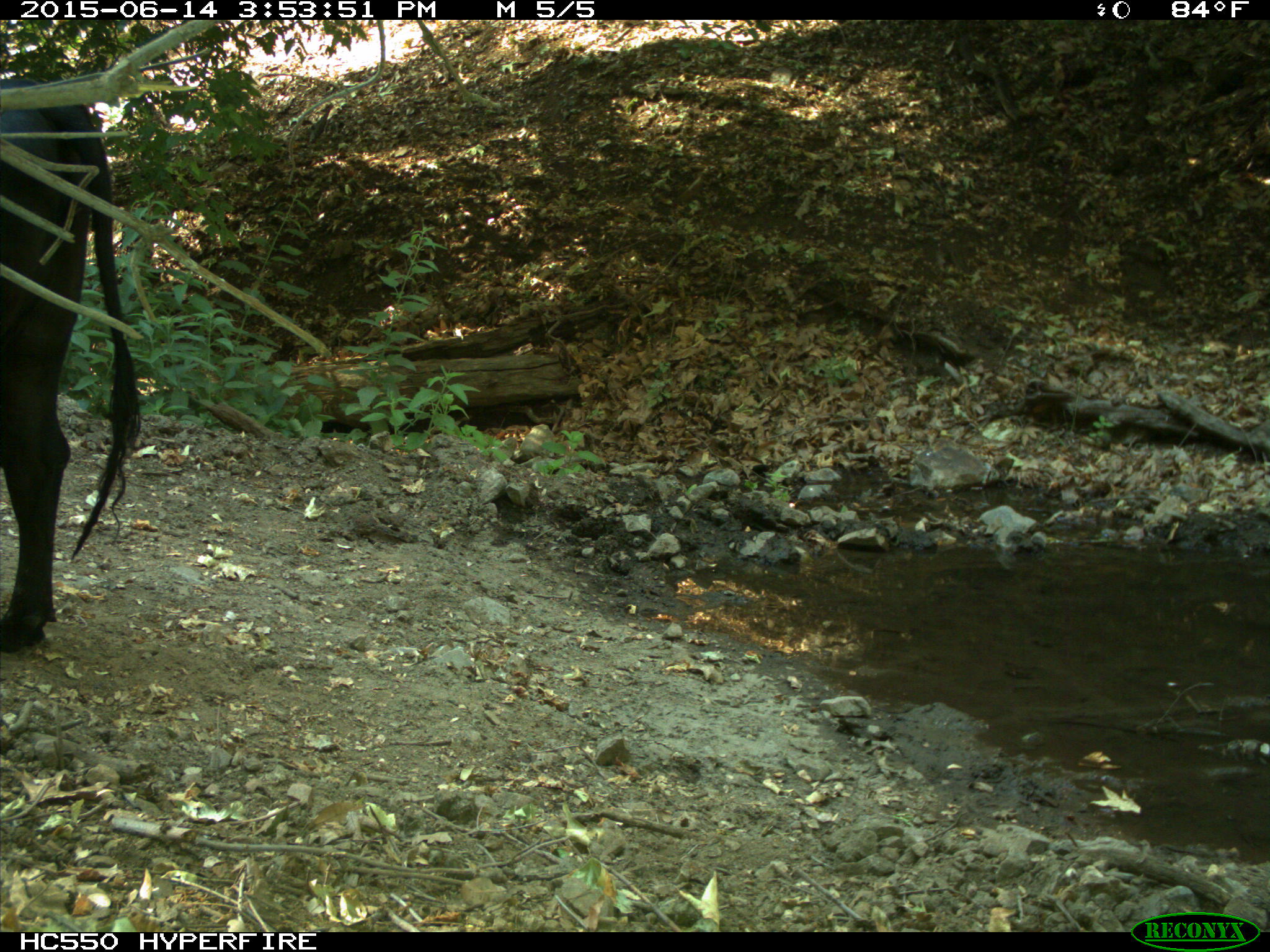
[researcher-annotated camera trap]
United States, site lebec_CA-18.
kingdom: Animalia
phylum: Chordata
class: Mammalia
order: Artiodactyla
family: Bovidae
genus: Bos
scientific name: Bos taurus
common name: domestic cow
Bos taurus (domestic cow).